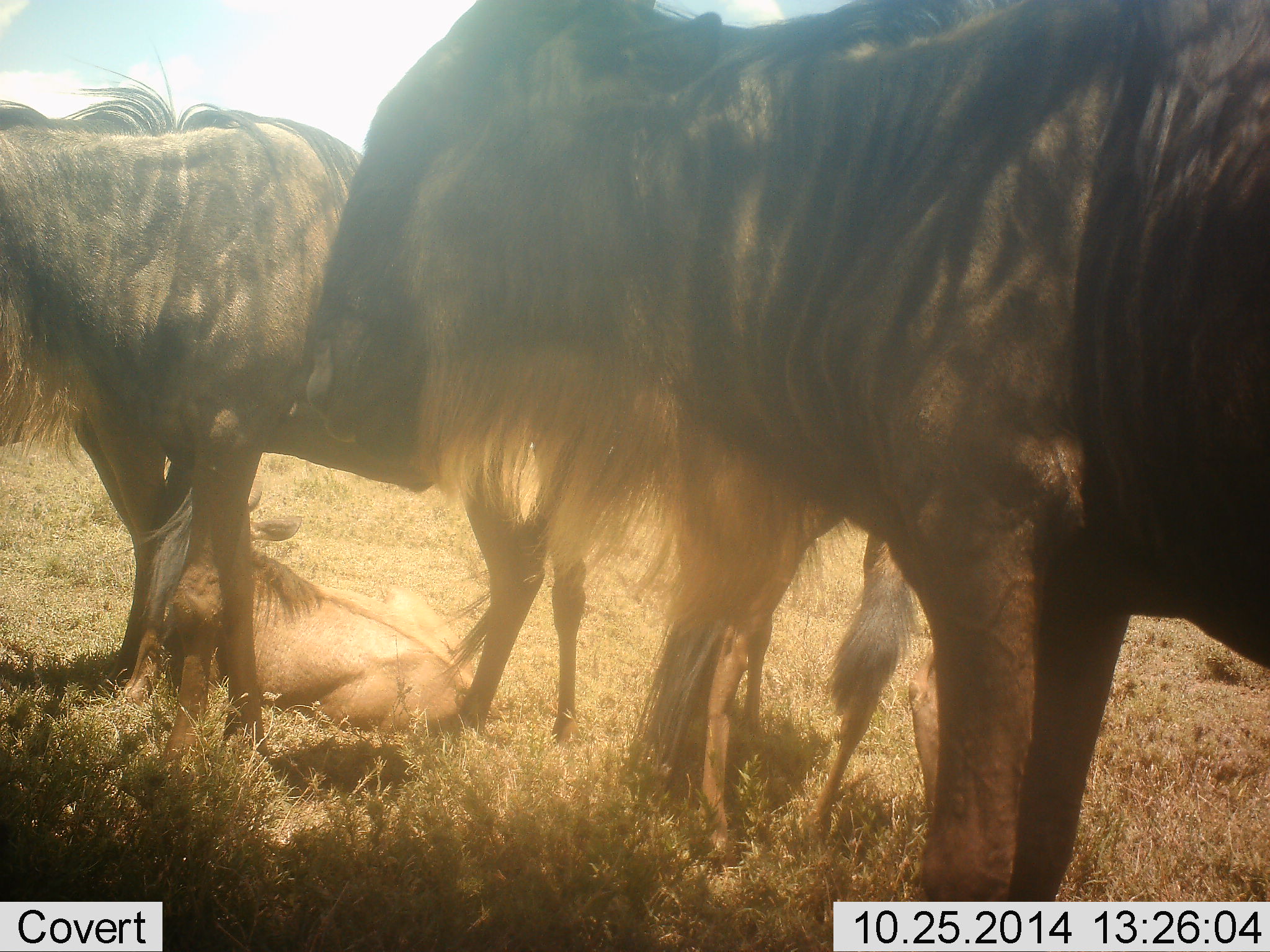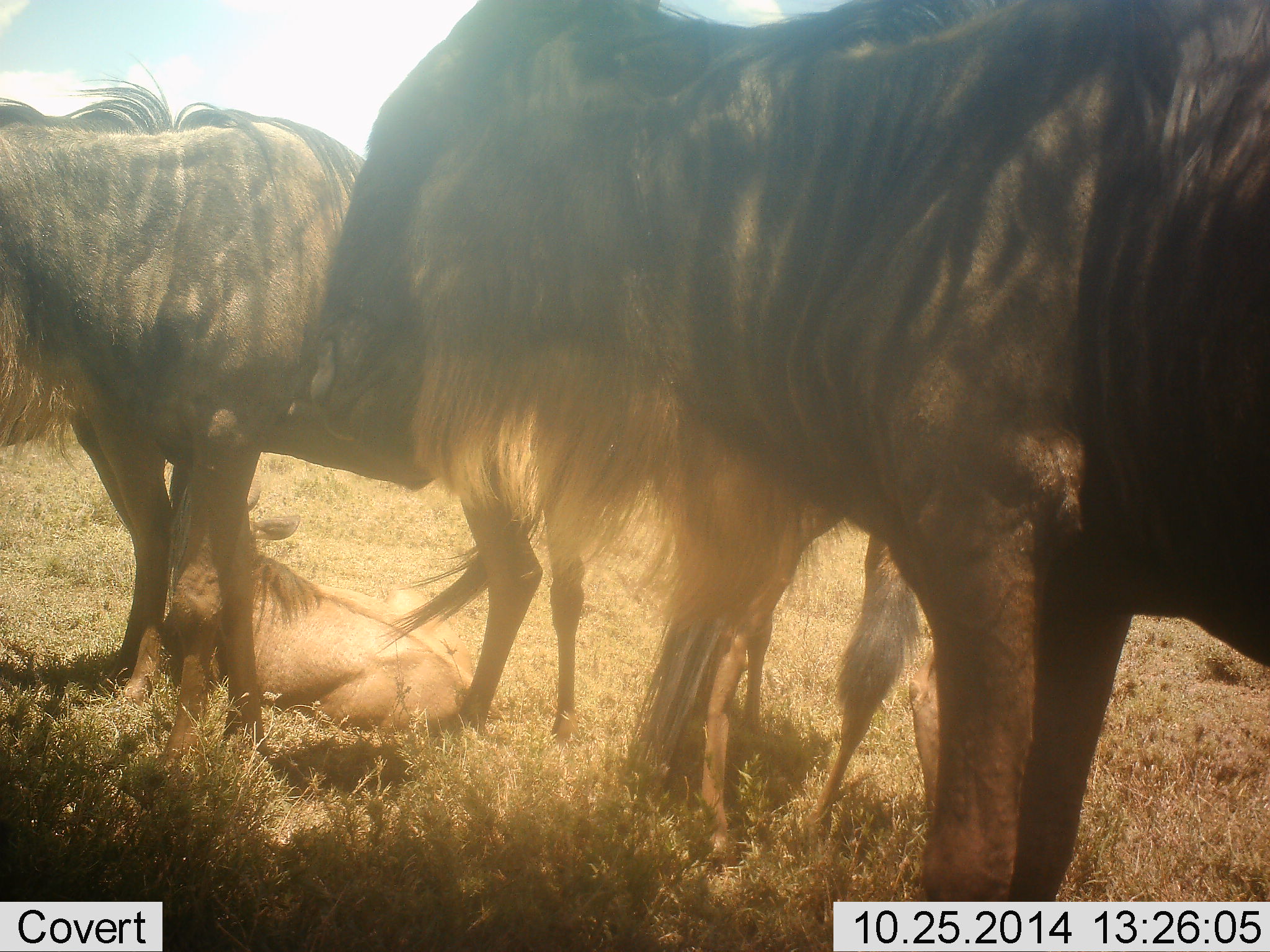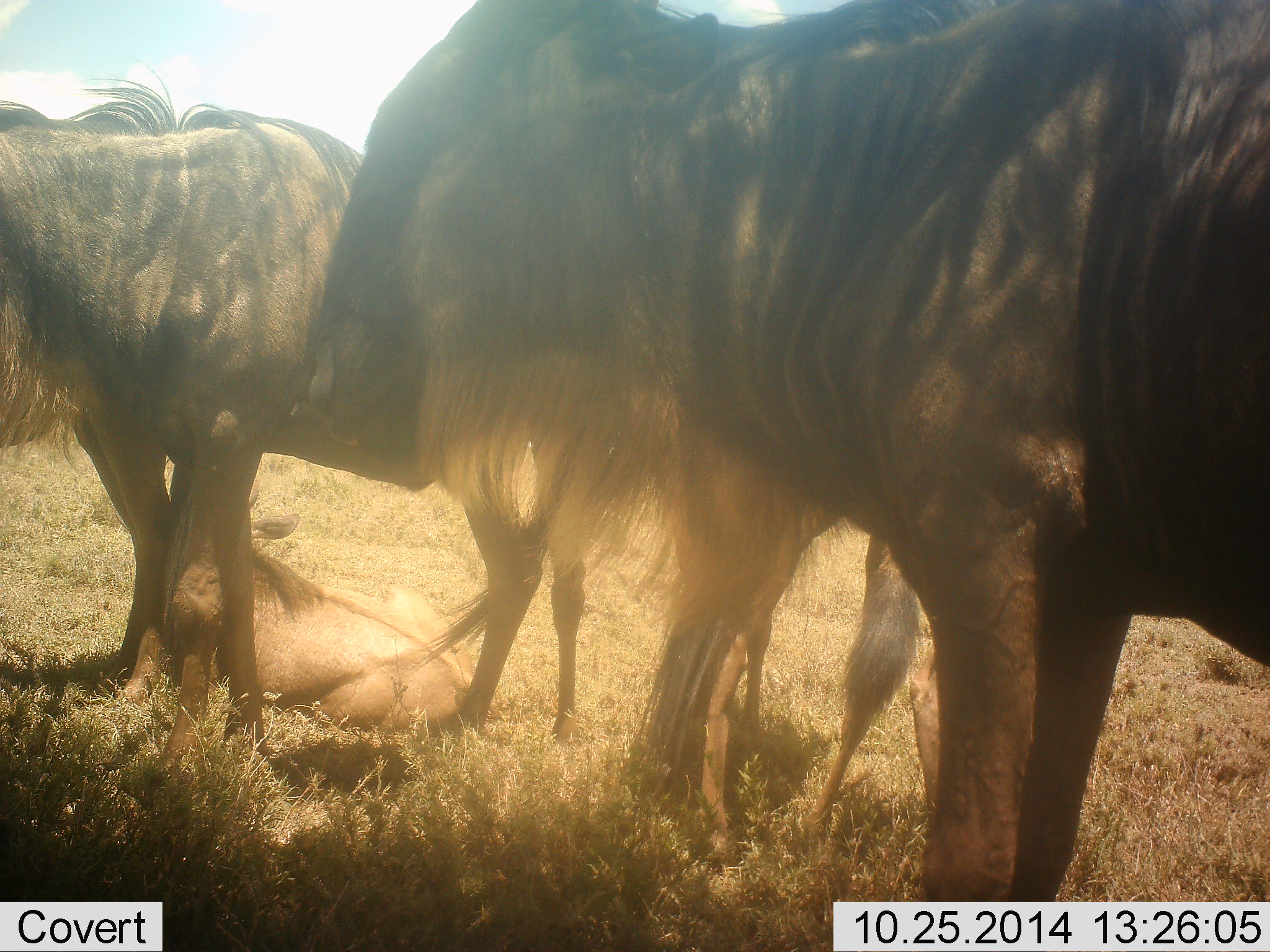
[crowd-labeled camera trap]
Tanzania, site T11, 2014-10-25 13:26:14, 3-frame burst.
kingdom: Animalia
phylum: Chordata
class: Mammalia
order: Artiodactyla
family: Bovidae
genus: Connochaetes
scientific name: Connochaetes taurinus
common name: blue wildebeest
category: wildebeest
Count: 4.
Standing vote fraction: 90%.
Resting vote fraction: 70%.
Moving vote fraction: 0%.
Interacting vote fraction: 10%.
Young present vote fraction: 60%.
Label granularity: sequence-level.